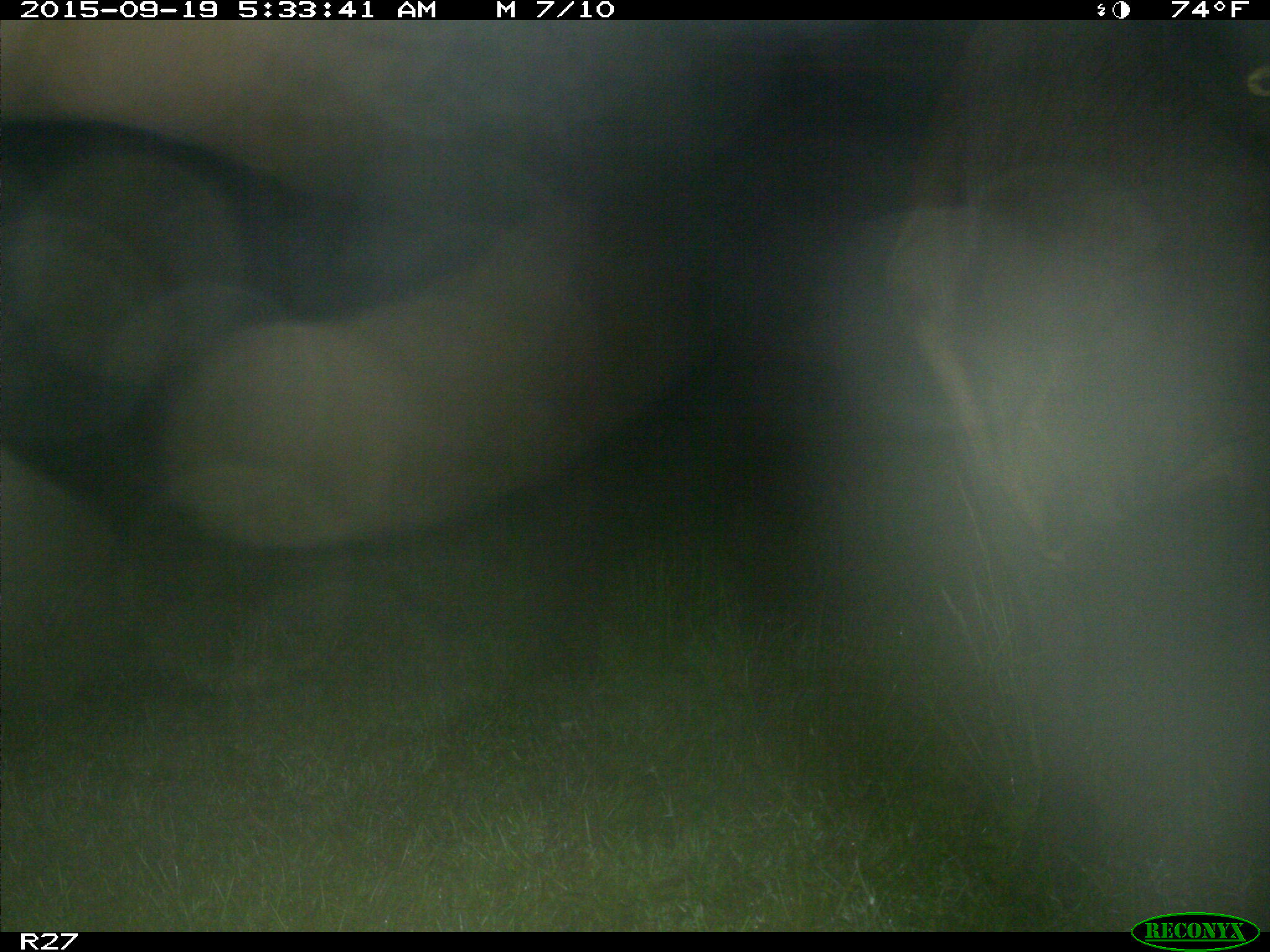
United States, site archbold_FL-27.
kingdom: Animalia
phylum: Chordata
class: Mammalia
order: Artiodactyla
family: Bovidae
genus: Bos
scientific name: Bos taurus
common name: domestic cow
Bos taurus (domestic cow).